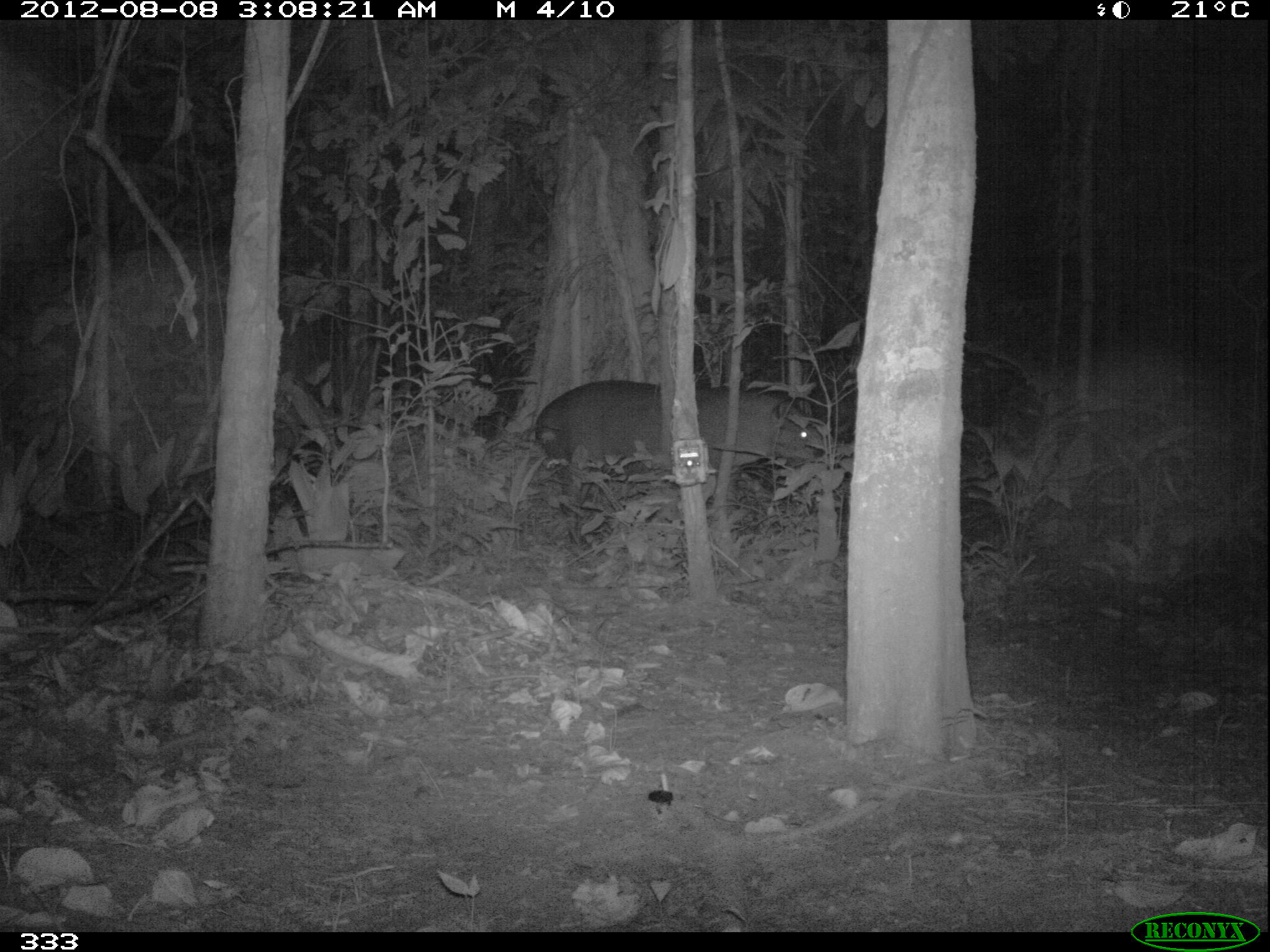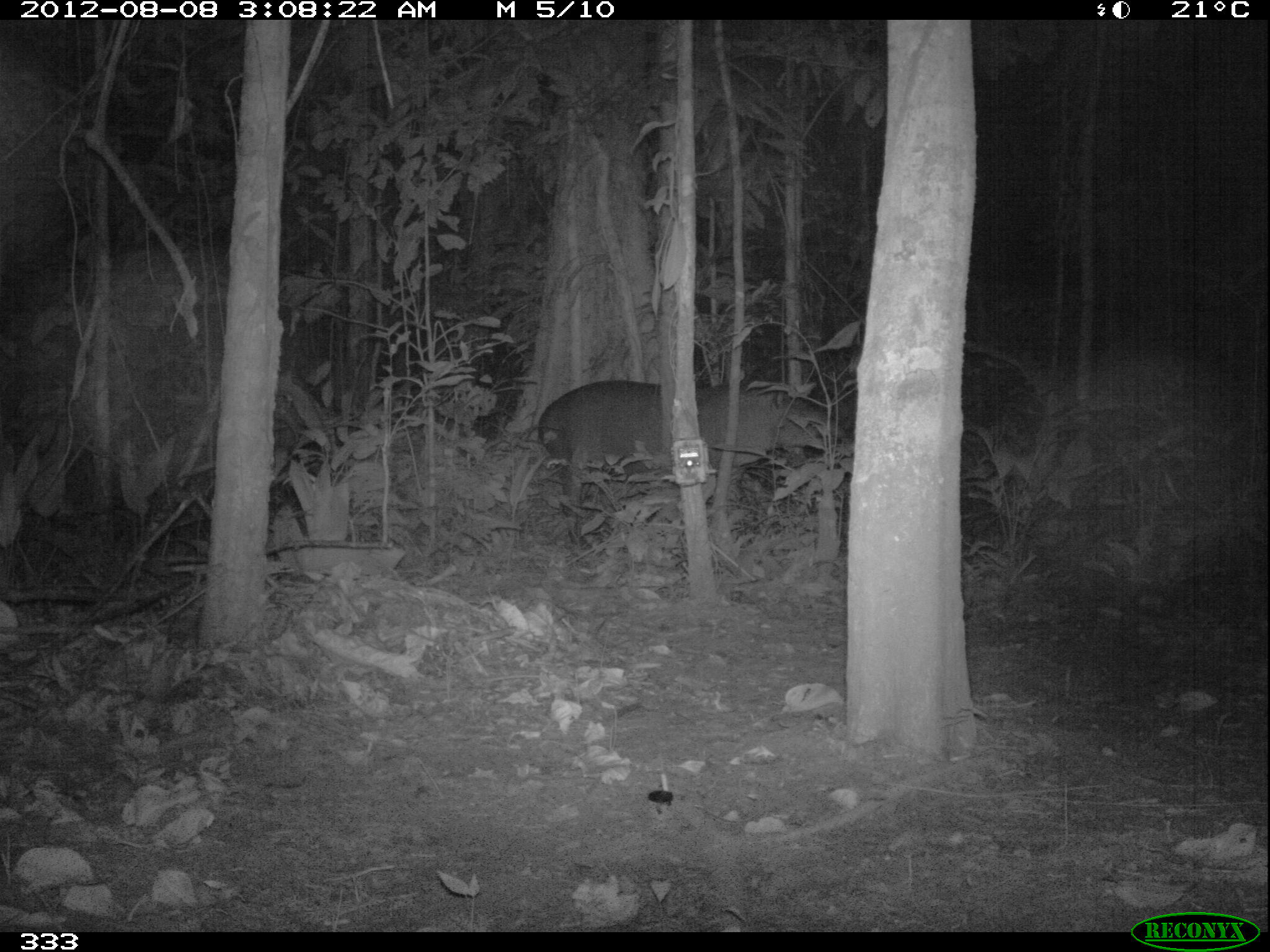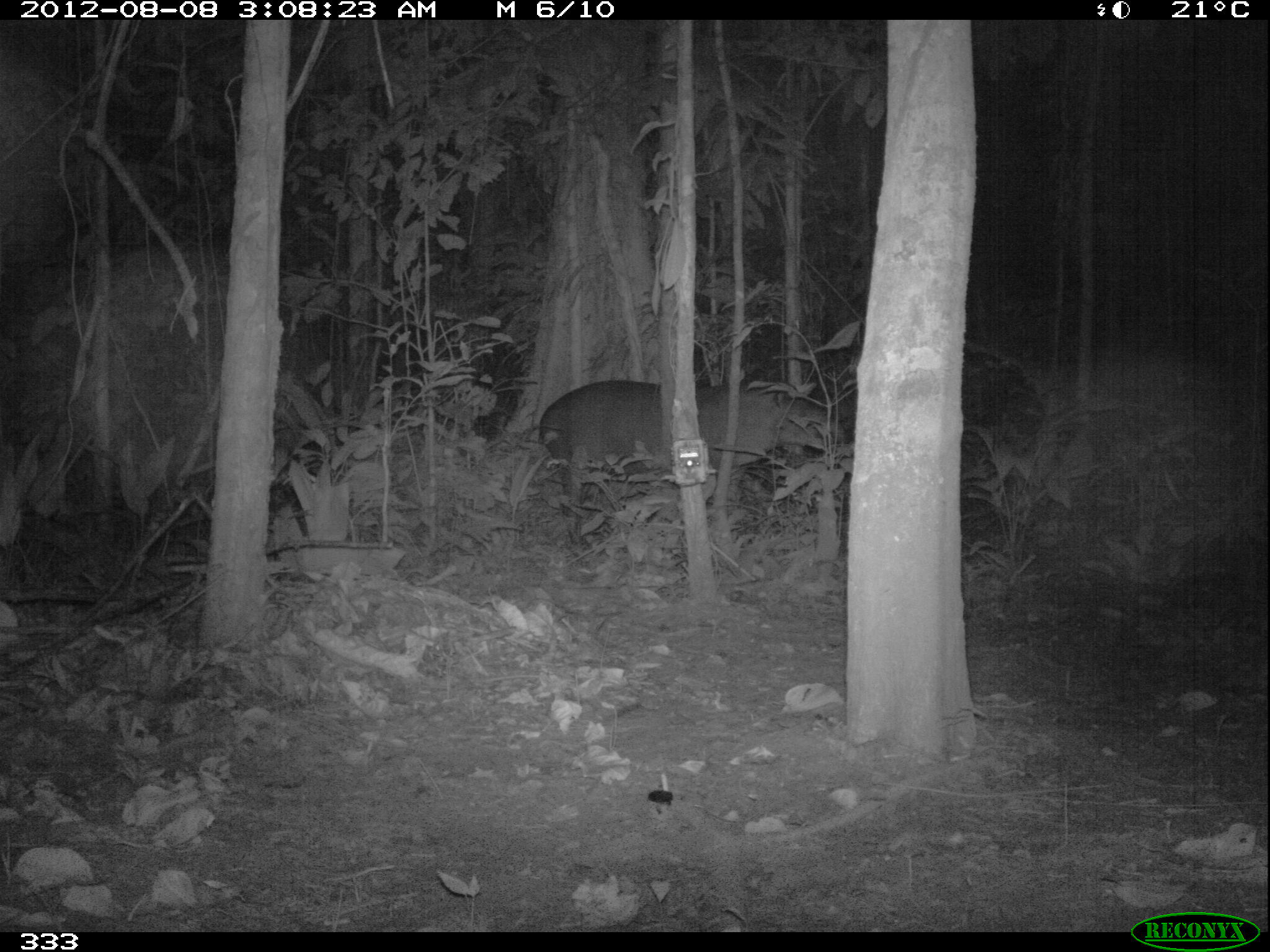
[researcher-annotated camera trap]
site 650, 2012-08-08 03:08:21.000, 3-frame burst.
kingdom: Animalia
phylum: Chordata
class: Mammalia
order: Perissodactyla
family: Tapiridae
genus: Tapirus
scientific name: Tapirus terrestris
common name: south american tapir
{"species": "Tapirus terrestris (south american tapir)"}